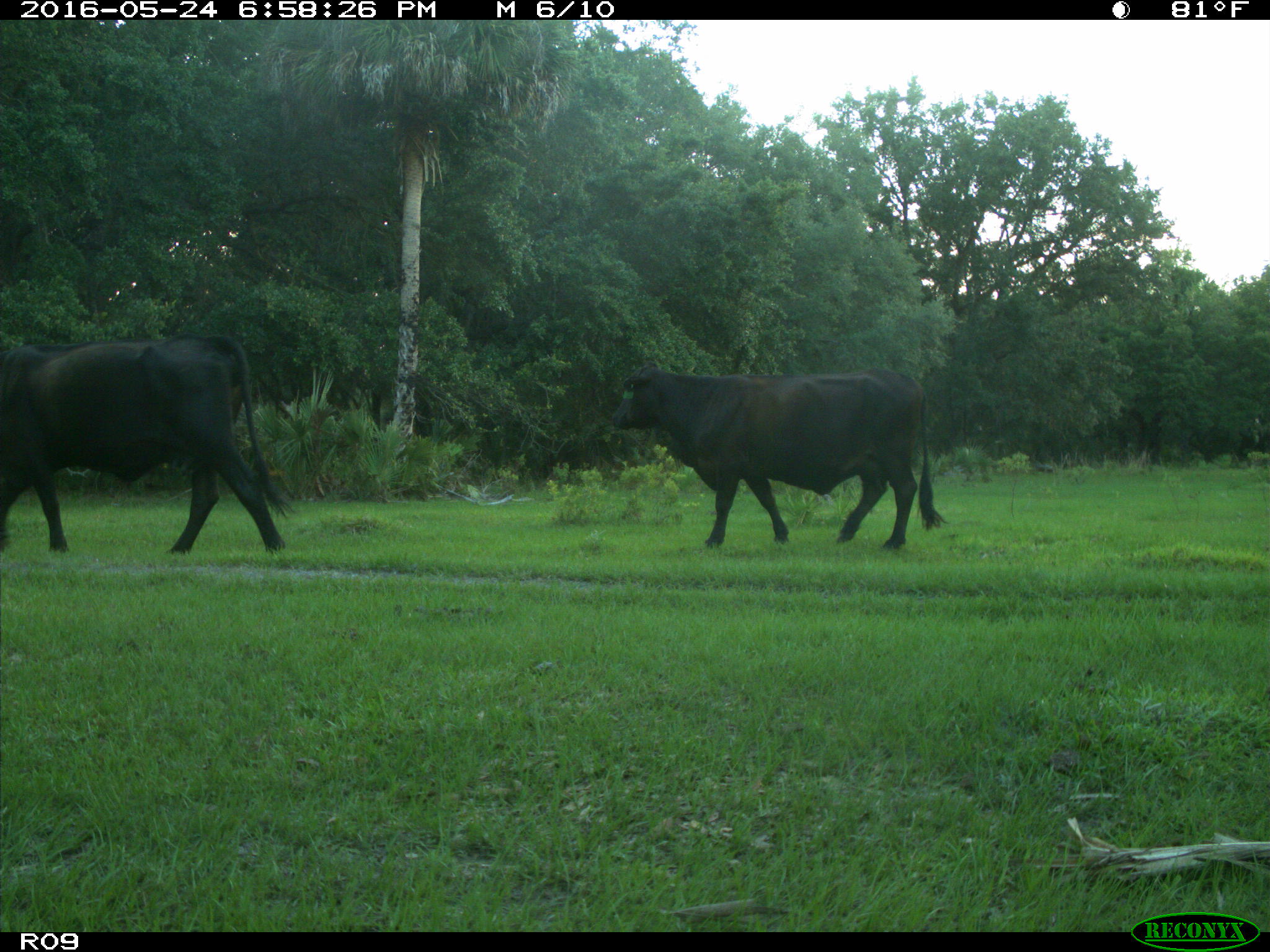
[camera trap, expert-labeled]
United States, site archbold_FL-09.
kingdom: Animalia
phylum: Chordata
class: Mammalia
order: Artiodactyla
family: Bovidae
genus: Bos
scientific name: Bos taurus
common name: domestic cow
Bos taurus (domestic cow).